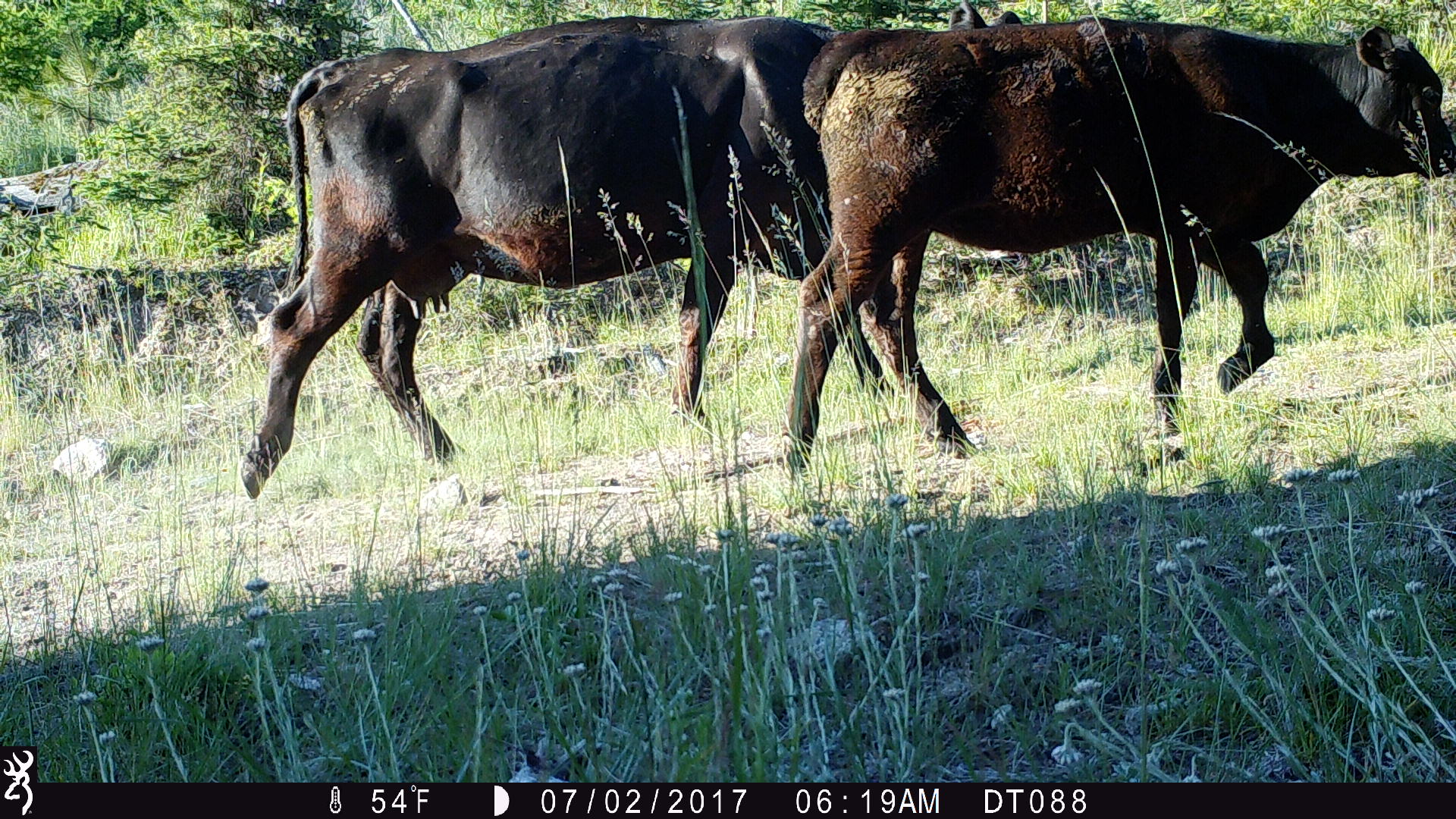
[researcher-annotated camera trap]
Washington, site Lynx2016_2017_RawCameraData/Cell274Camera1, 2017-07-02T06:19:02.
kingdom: Animalia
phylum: Chordata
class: Mammalia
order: Artiodactyla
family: Bovidae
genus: Bos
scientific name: Bos taurus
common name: domestic cattle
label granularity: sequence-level